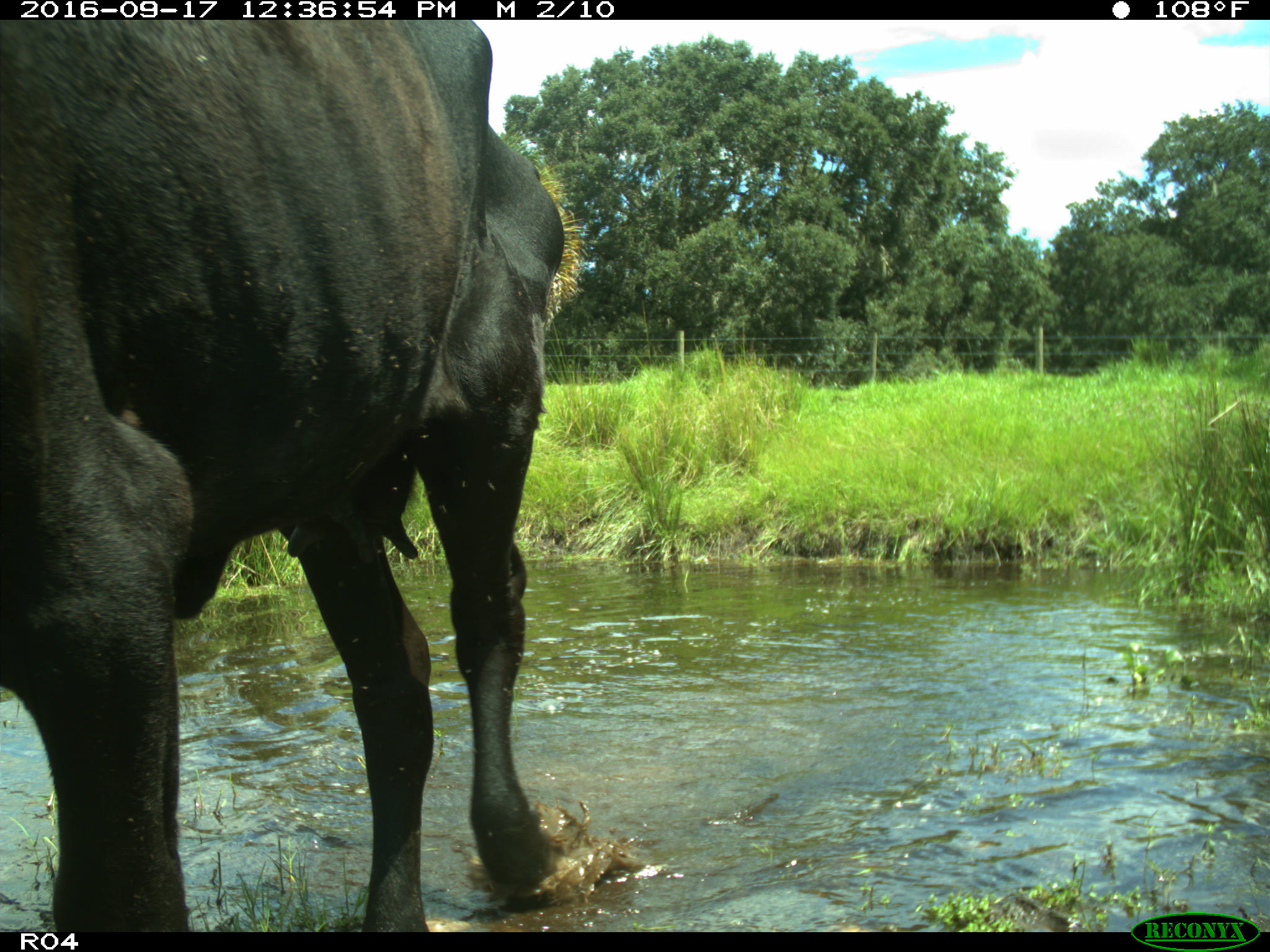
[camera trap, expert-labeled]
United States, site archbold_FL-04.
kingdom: Animalia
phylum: Chordata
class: Mammalia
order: Artiodactyla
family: Bovidae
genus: Bos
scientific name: Bos taurus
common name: domestic cow